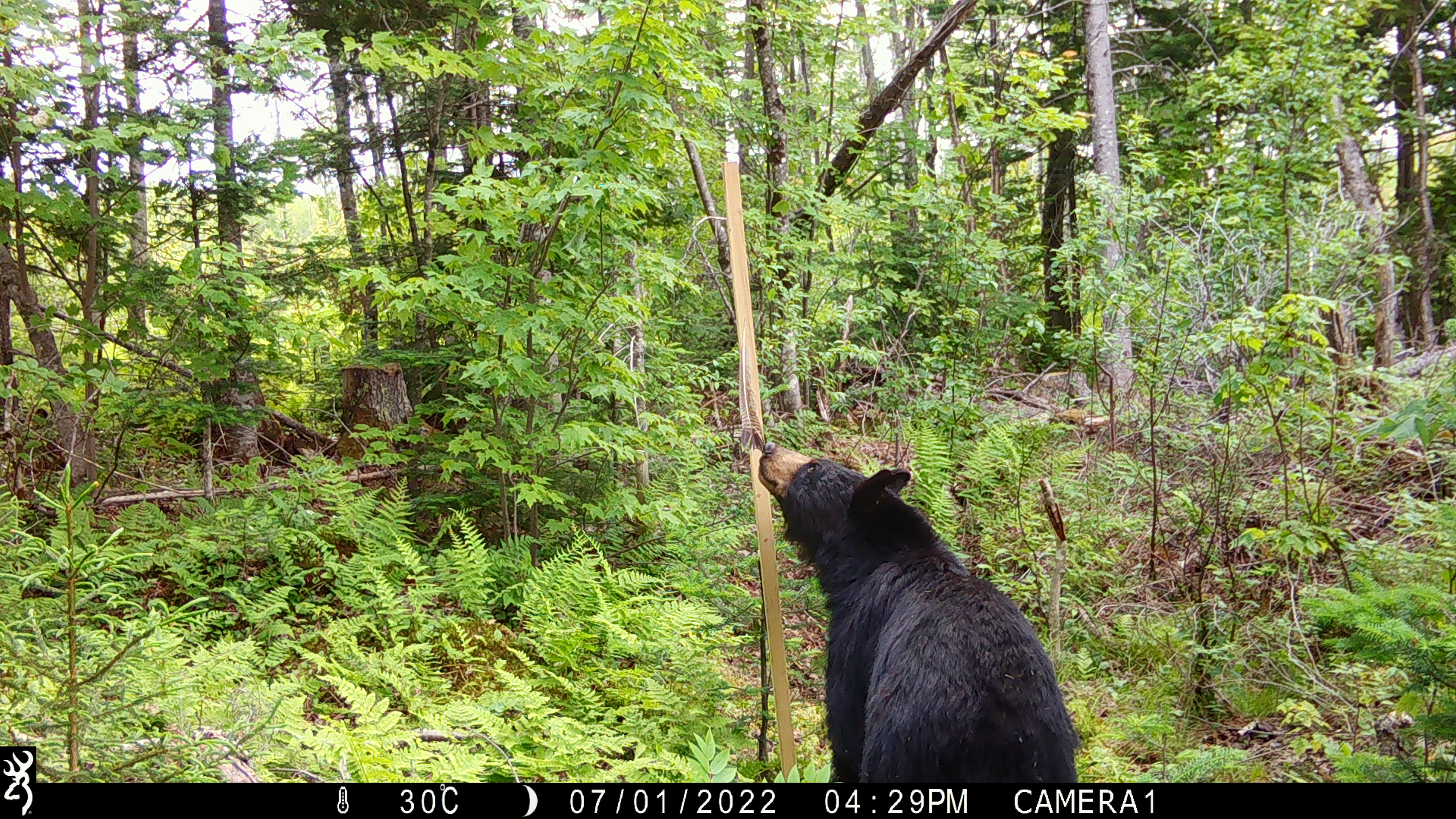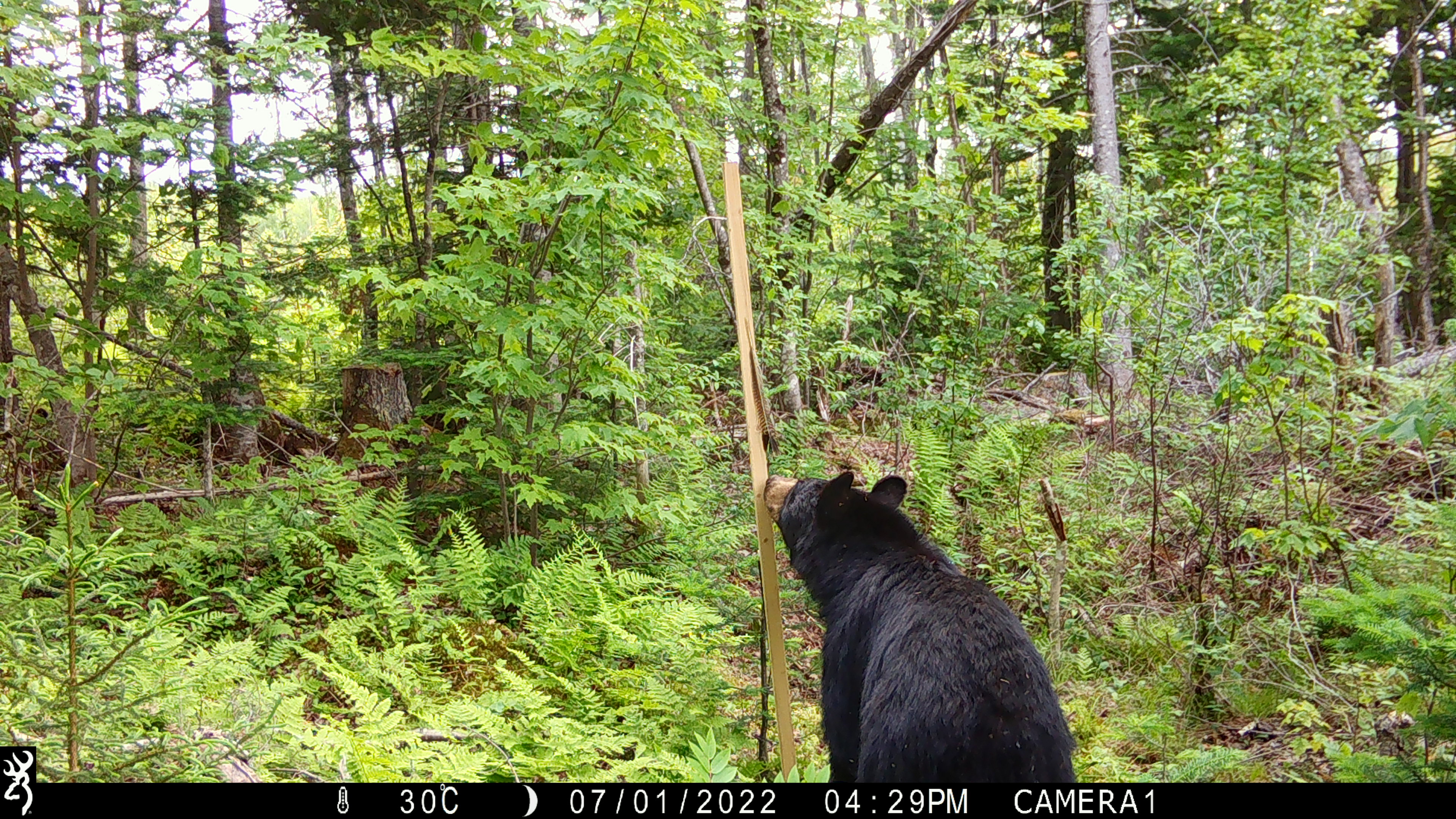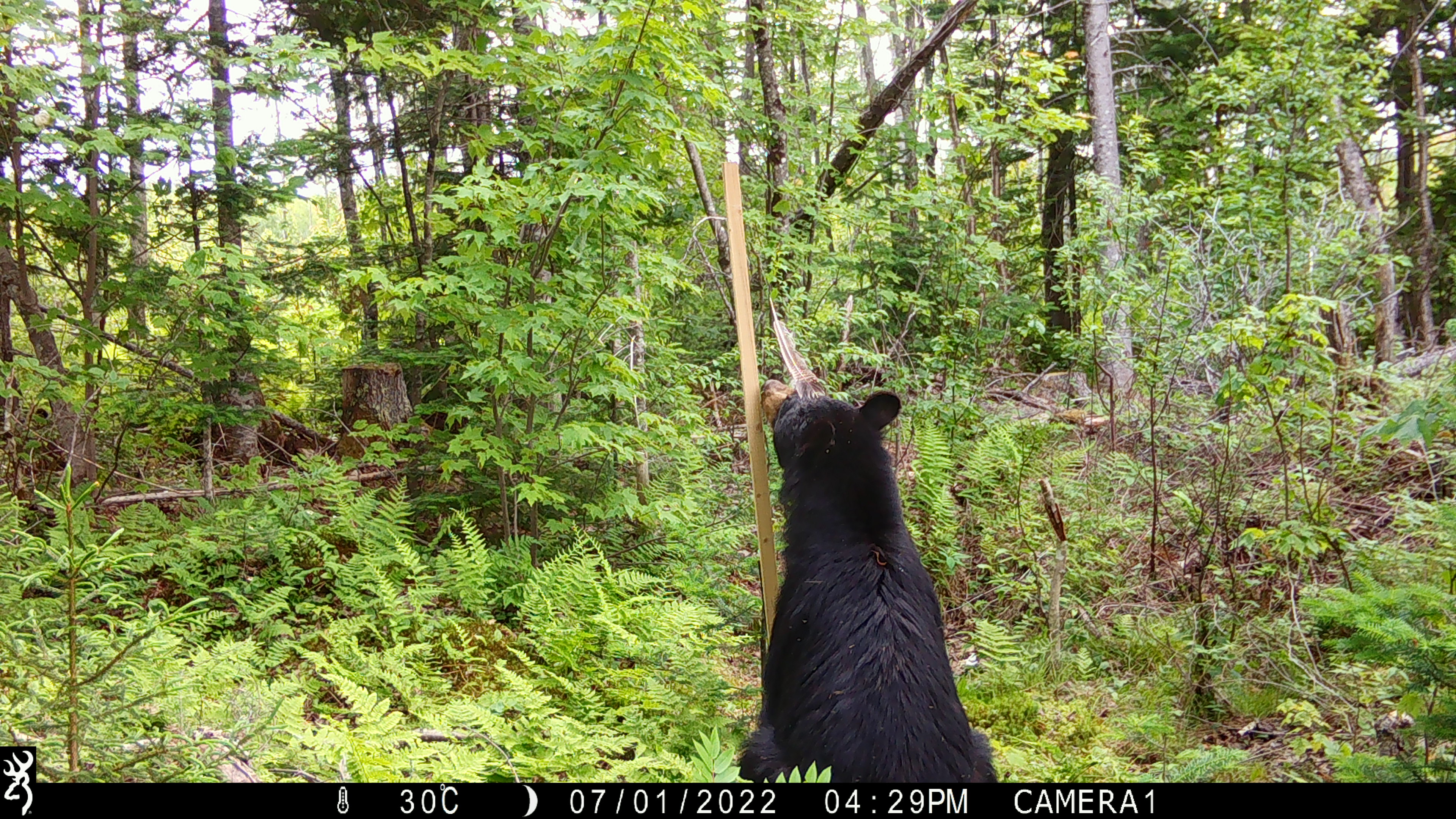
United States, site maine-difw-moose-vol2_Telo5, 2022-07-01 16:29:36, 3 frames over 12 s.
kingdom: Animalia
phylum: Chordata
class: Mammalia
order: Carnivora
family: Ursidae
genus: Ursus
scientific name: Ursus americanus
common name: black bear